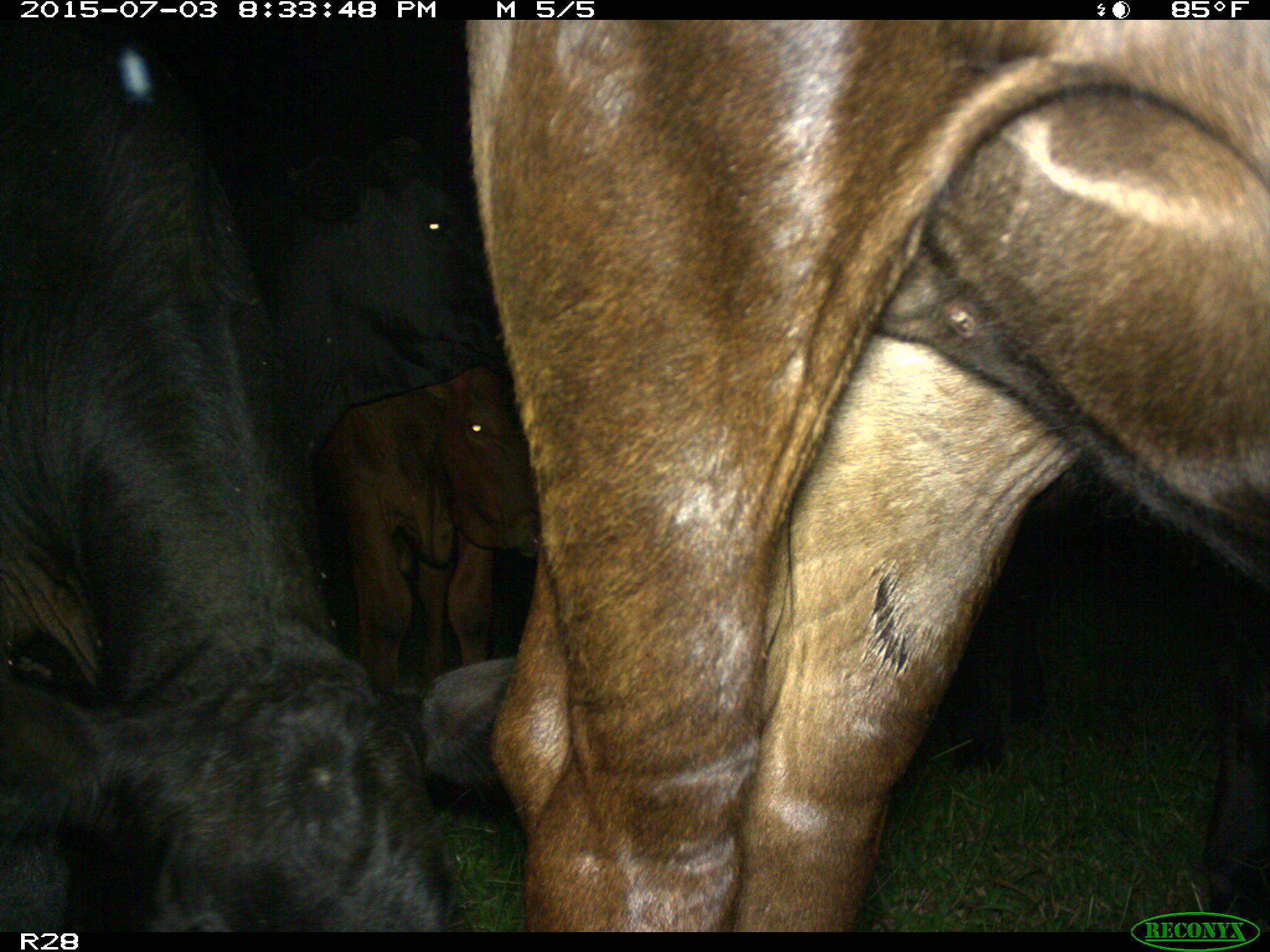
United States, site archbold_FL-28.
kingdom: Animalia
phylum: Chordata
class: Mammalia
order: Artiodactyla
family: Bovidae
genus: Bos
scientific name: Bos taurus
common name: domestic cow